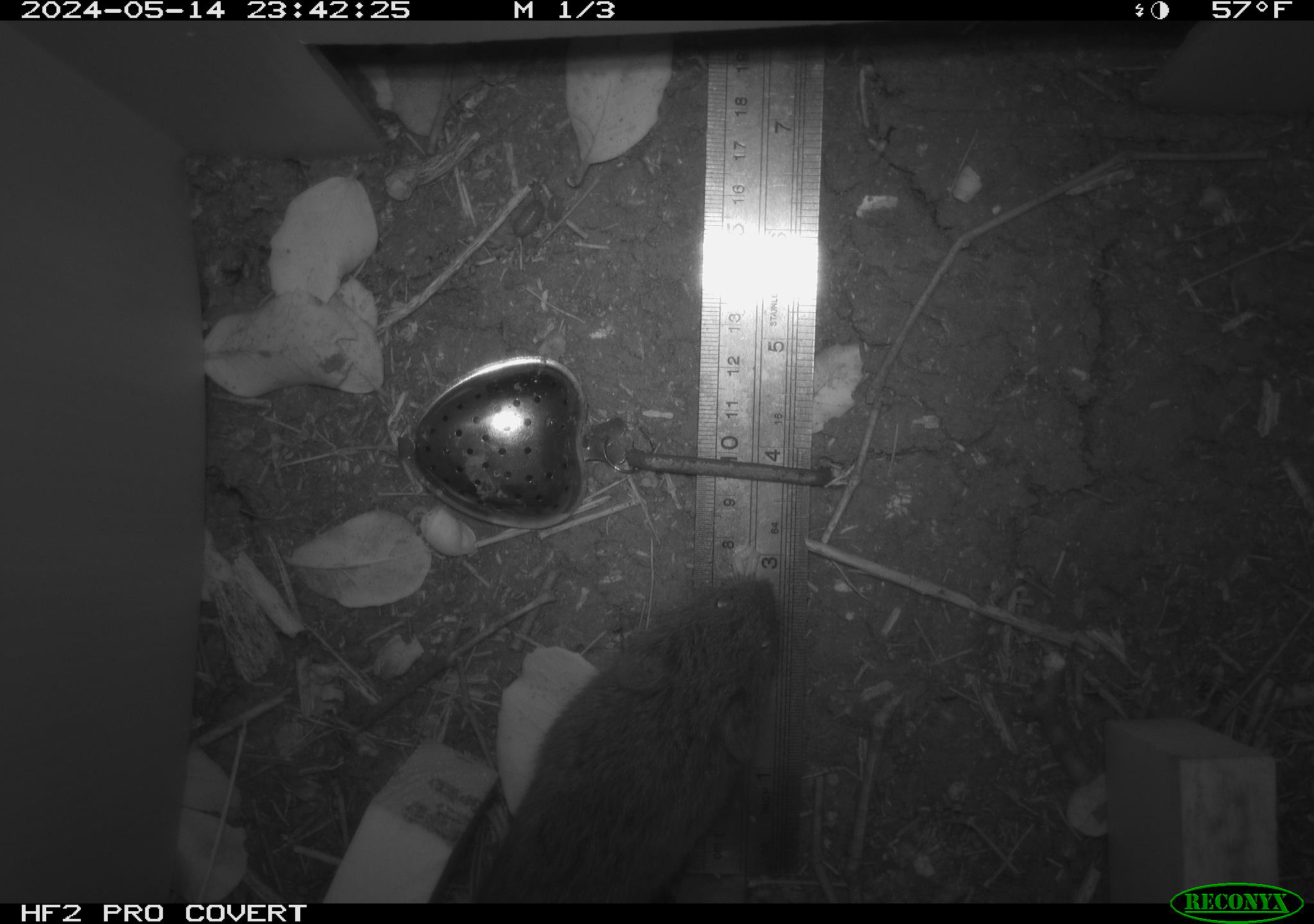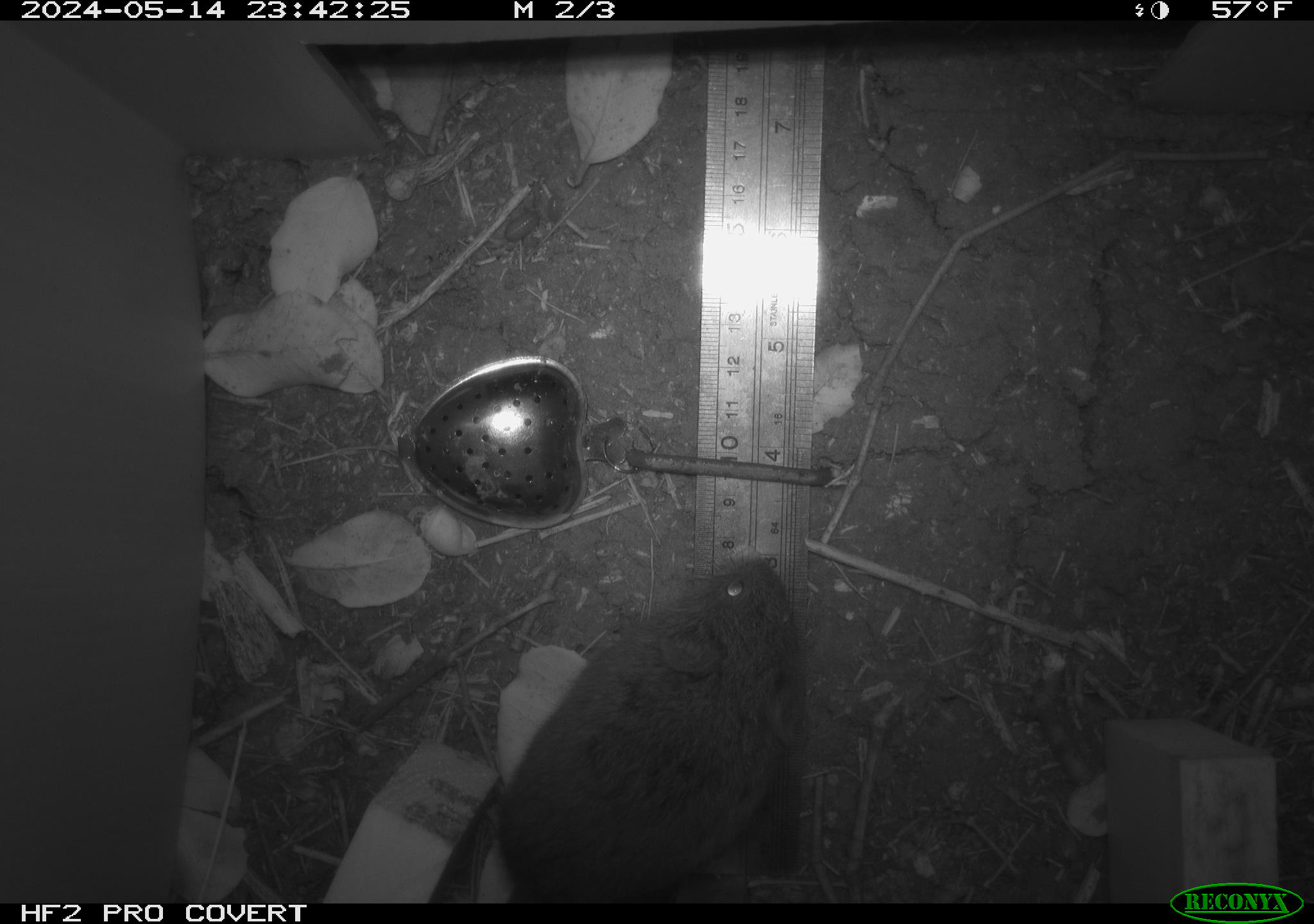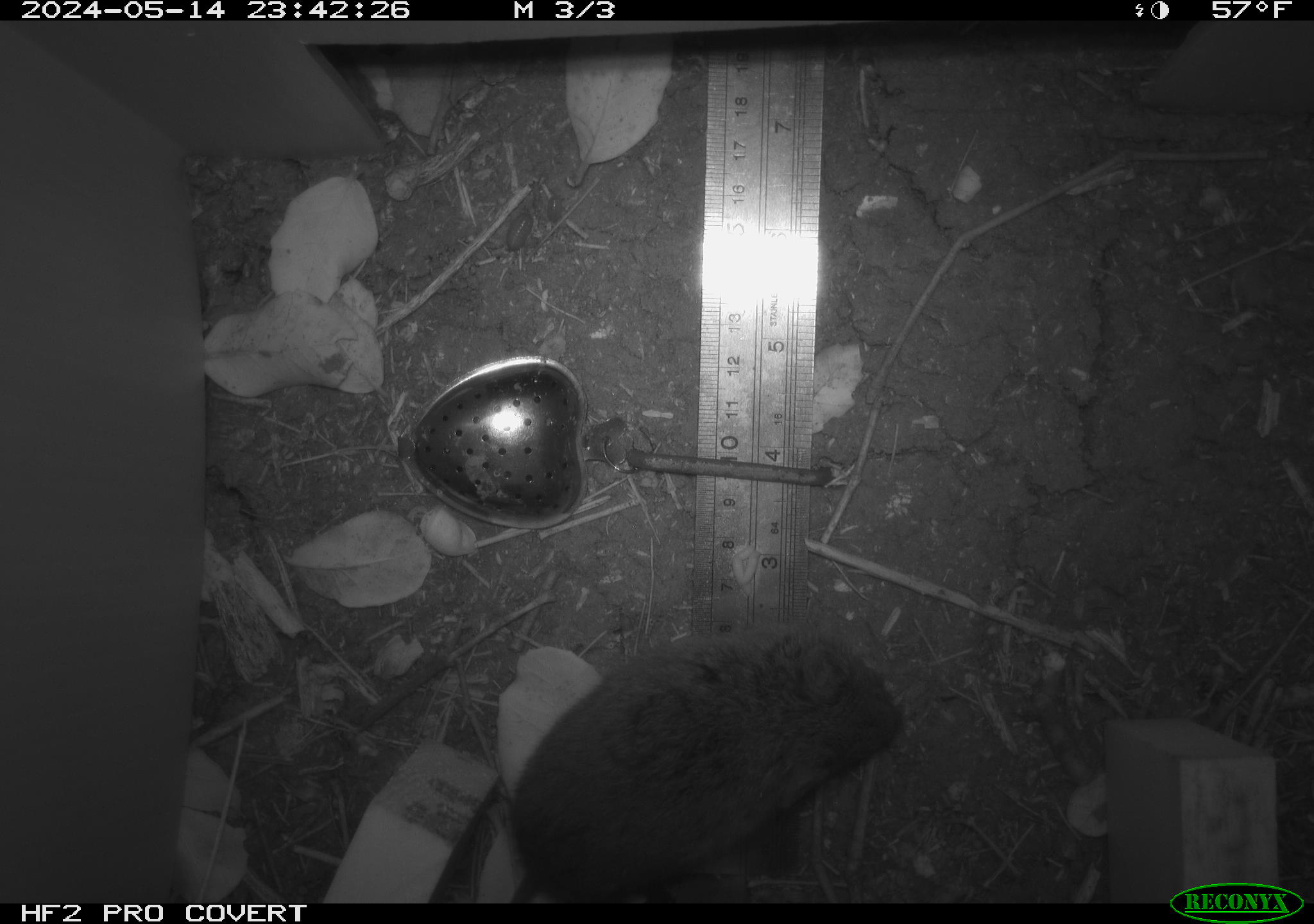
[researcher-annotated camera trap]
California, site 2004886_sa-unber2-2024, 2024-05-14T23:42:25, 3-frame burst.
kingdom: Animalia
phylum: Chordata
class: Mammalia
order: Rodentia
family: Cricetidae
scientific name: Arvicolinae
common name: voles, lemmings, and muskrats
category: arvicolinae subfamily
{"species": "arvicolinae subfamily (voles, lemmings, and muskrats) (Arvicolinae)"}